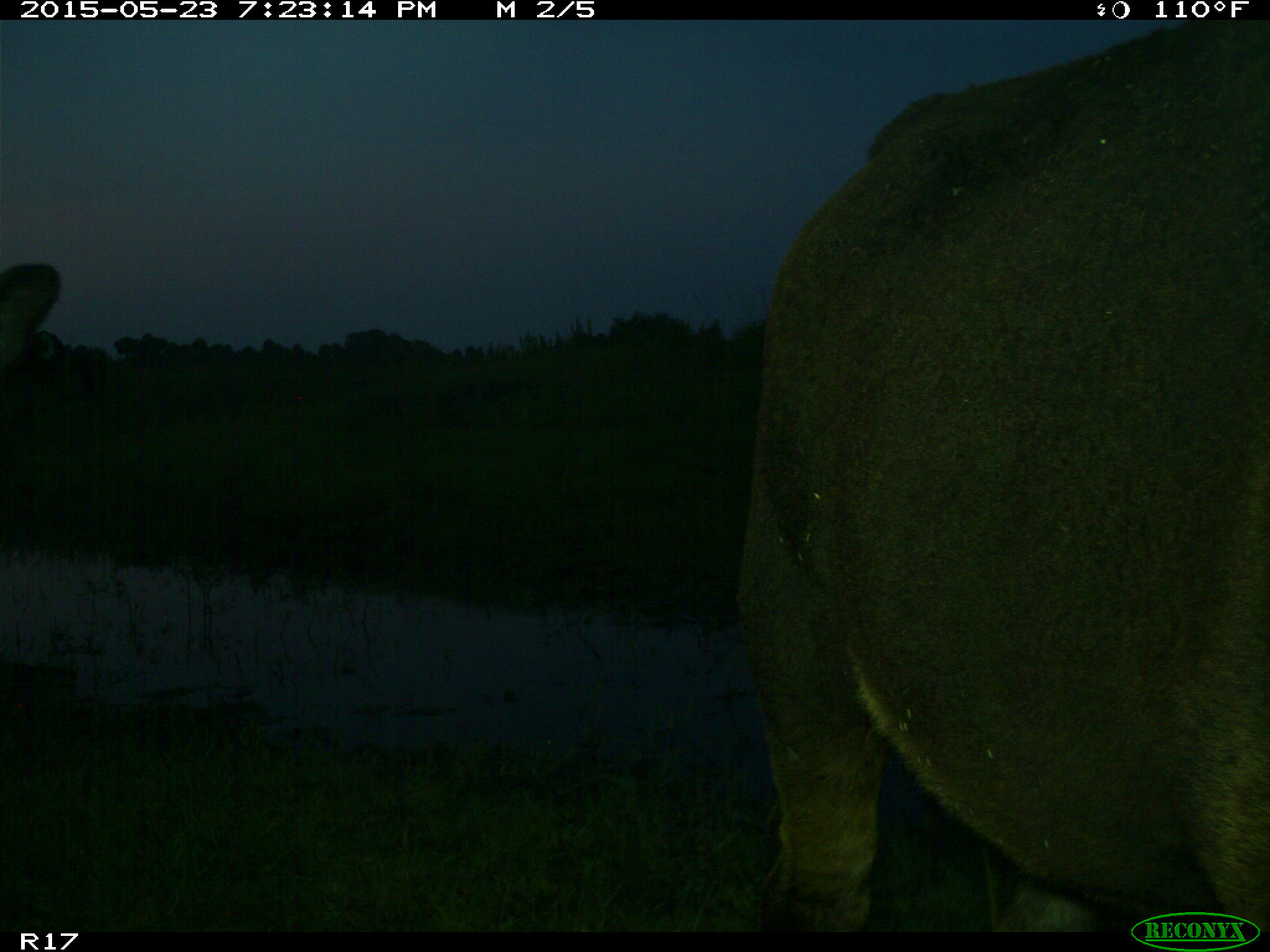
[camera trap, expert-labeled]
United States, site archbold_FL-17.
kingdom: Animalia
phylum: Chordata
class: Mammalia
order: Artiodactyla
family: Bovidae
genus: Bos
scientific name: Bos taurus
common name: domestic cow